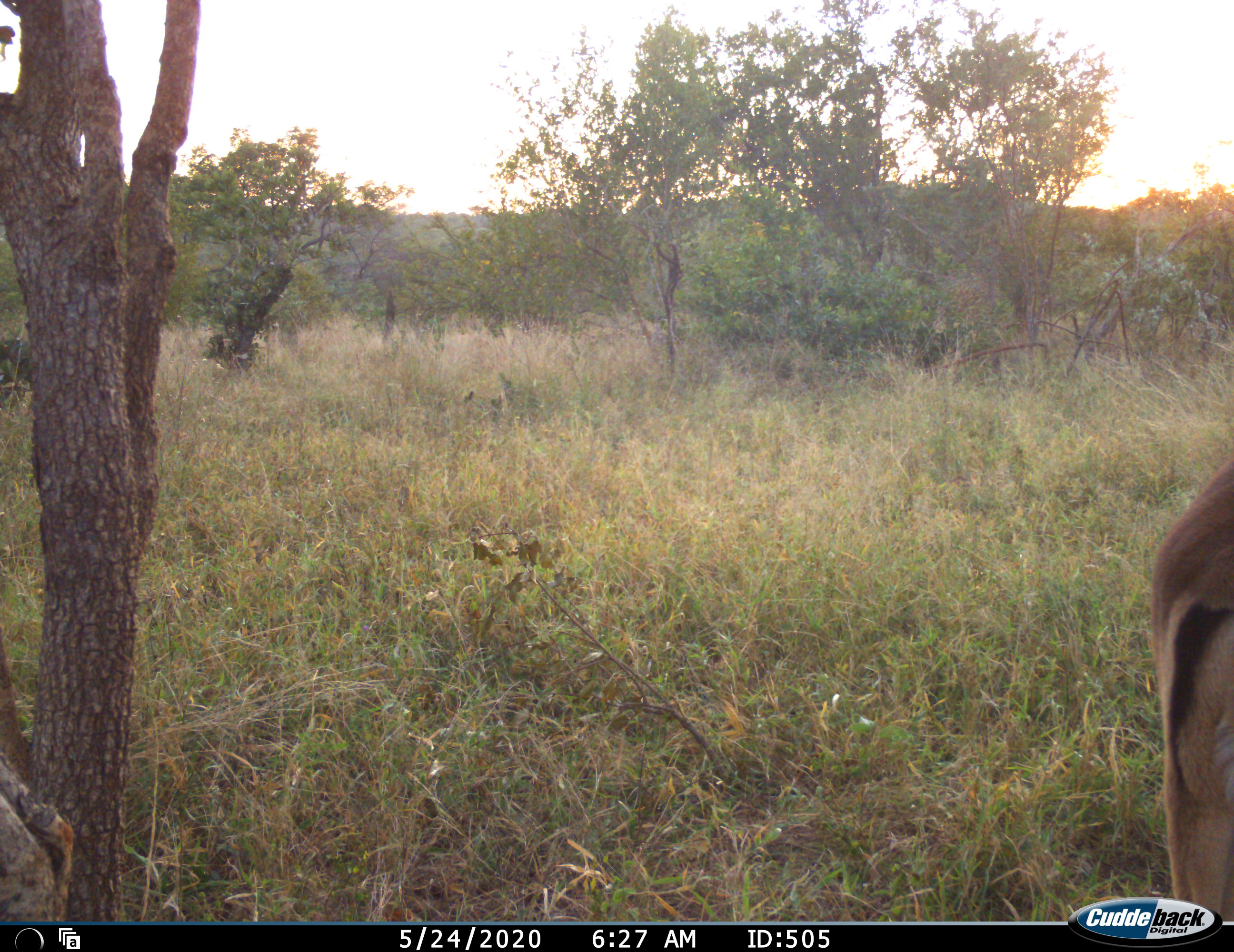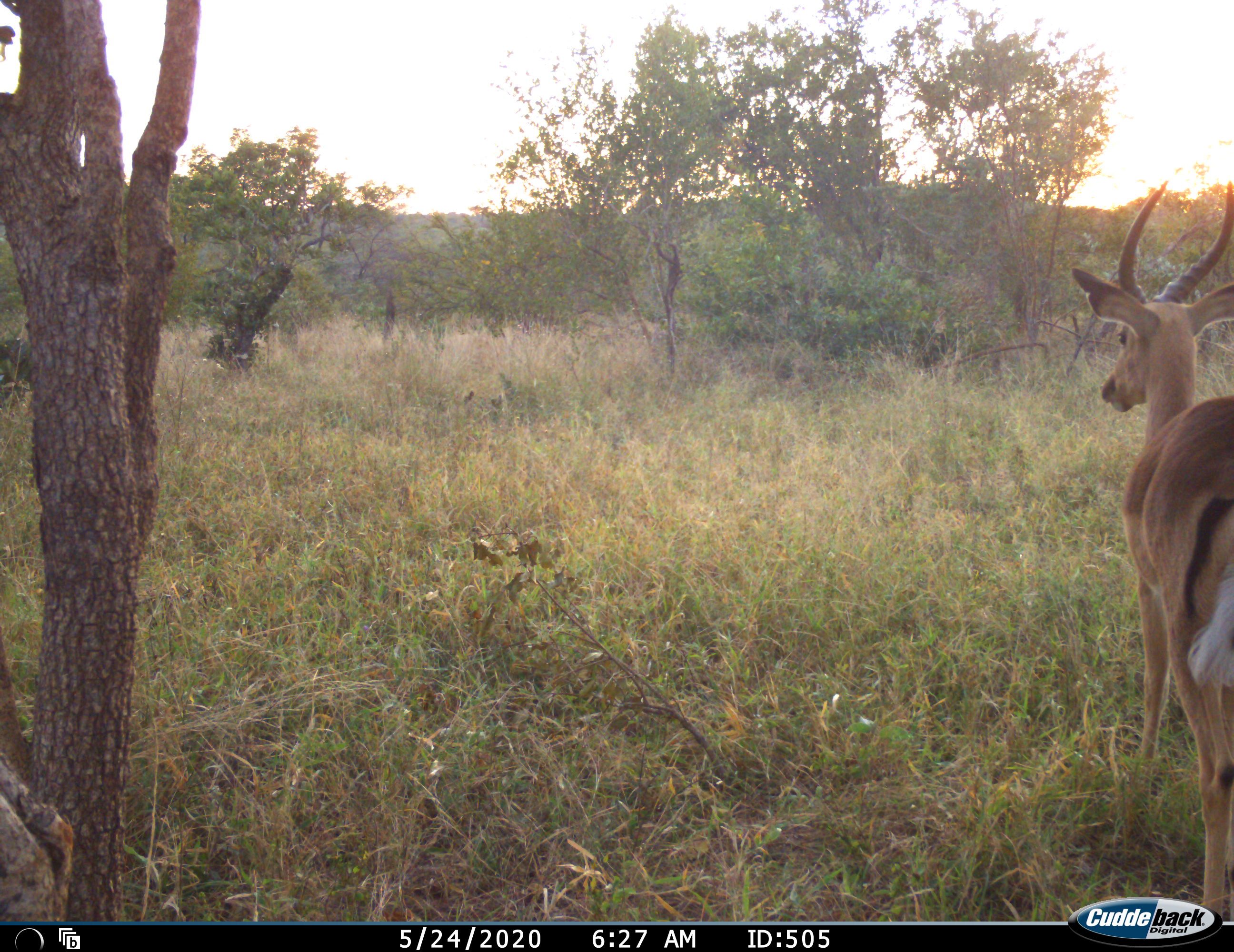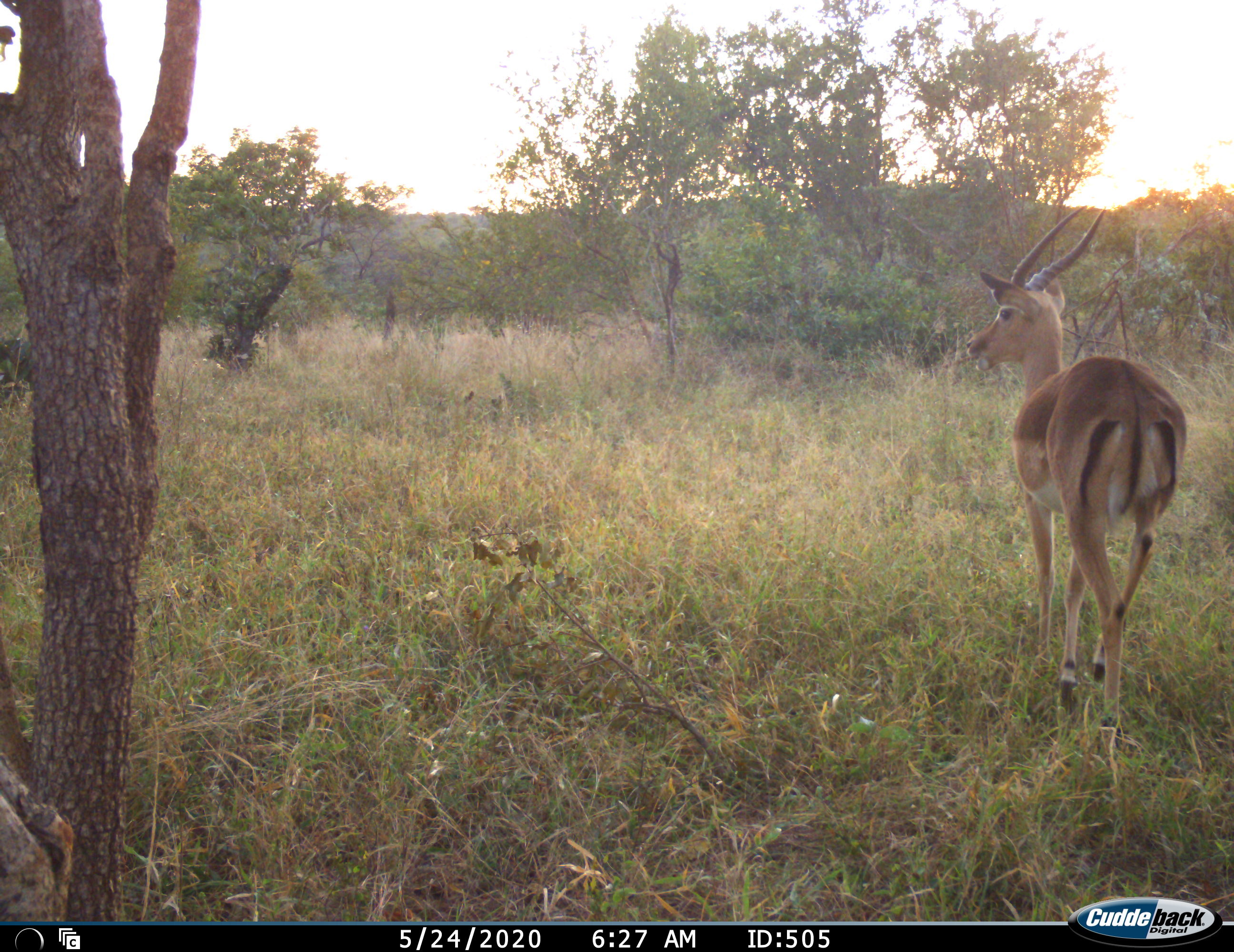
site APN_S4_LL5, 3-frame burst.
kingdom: Animalia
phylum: Chordata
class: Mammalia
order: Artiodactyla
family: Bovidae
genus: Aepyceros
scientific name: Aepyceros melampus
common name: impala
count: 1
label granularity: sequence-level